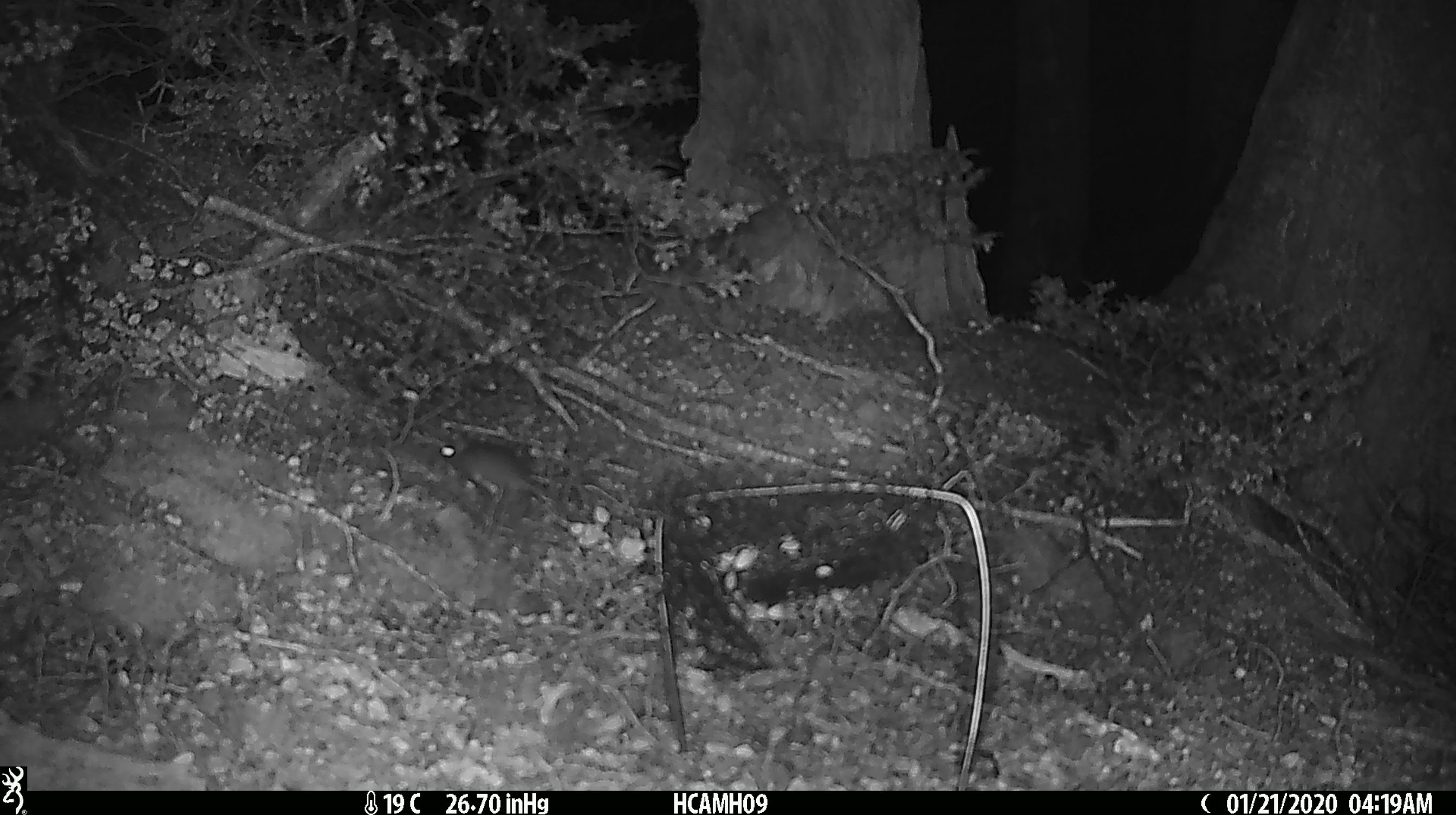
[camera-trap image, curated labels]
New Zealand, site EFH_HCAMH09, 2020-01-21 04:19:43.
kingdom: Animalia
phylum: Chordata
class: Mammalia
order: Rodentia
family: Muridae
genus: Mus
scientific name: Mus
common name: mouse